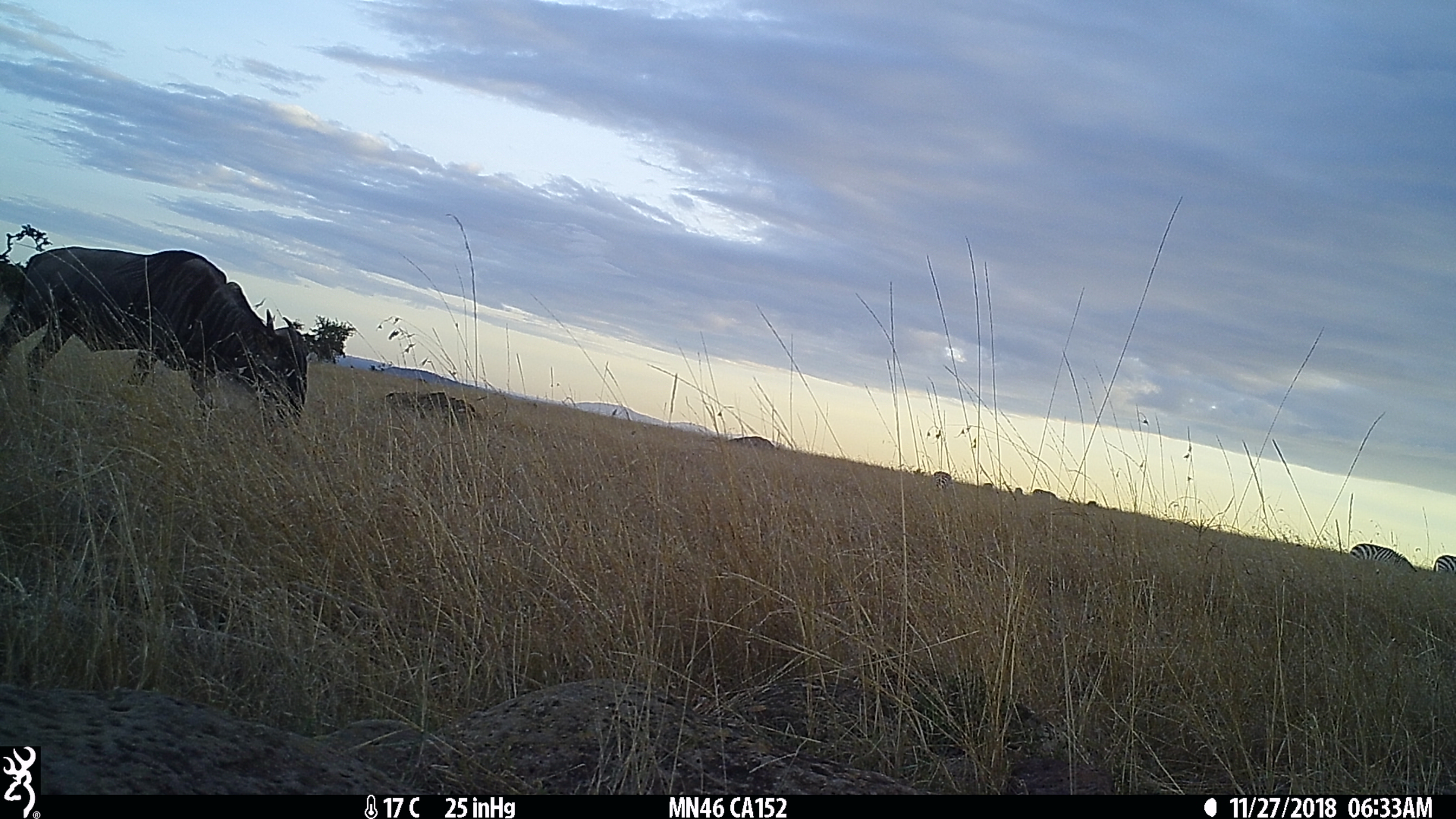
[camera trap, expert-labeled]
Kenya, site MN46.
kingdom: Animalia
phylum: Chordata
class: Mammalia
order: Artiodactyla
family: Bovidae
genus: Connochaetes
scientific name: Connochaetes taurinus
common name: blue wildebeest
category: wildebeest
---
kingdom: Animalia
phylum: Chordata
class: Mammalia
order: Perissodactyla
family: Equidae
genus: Equus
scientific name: Equus quagga burchellii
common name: burchell's zebra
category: zebra